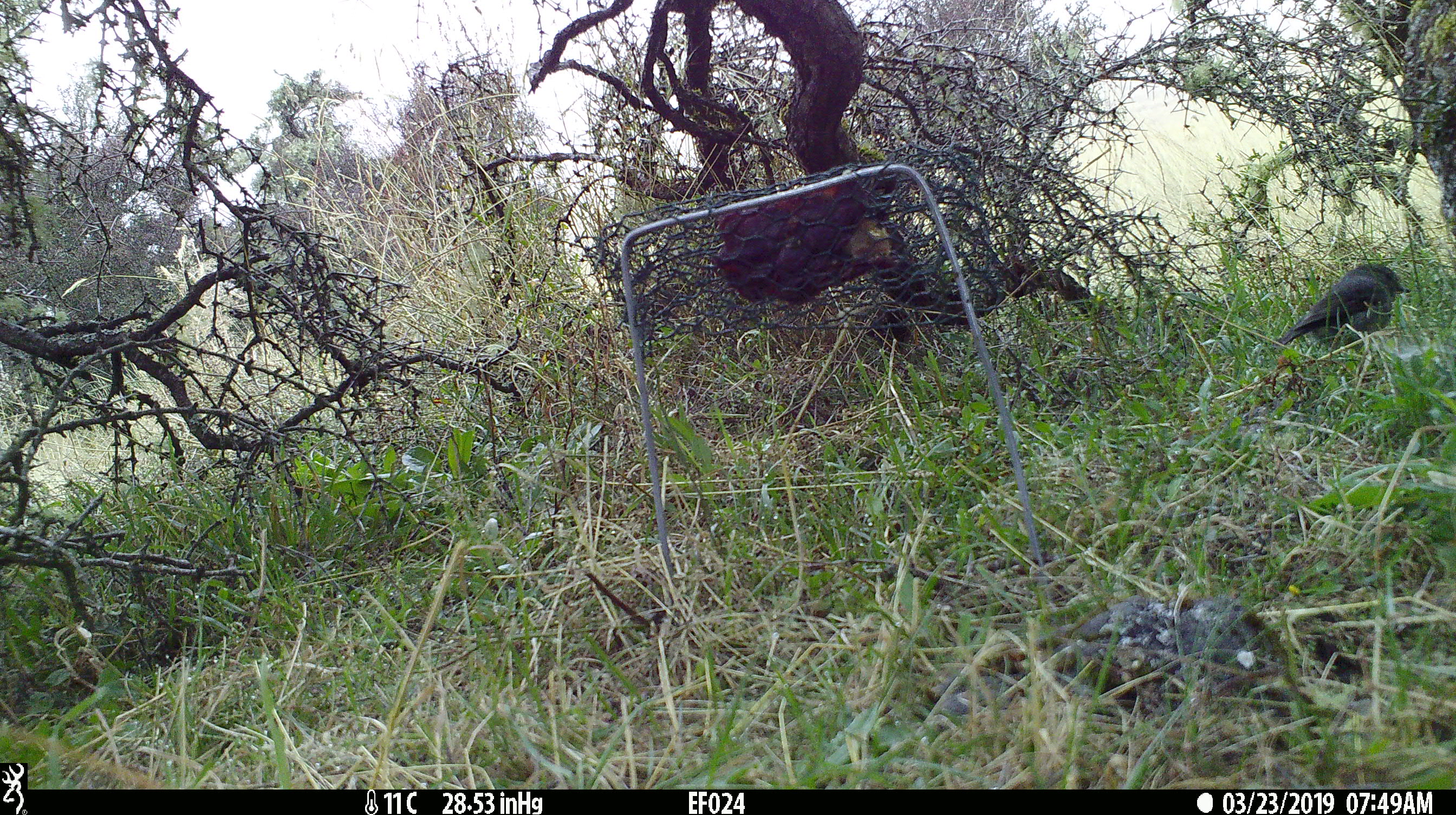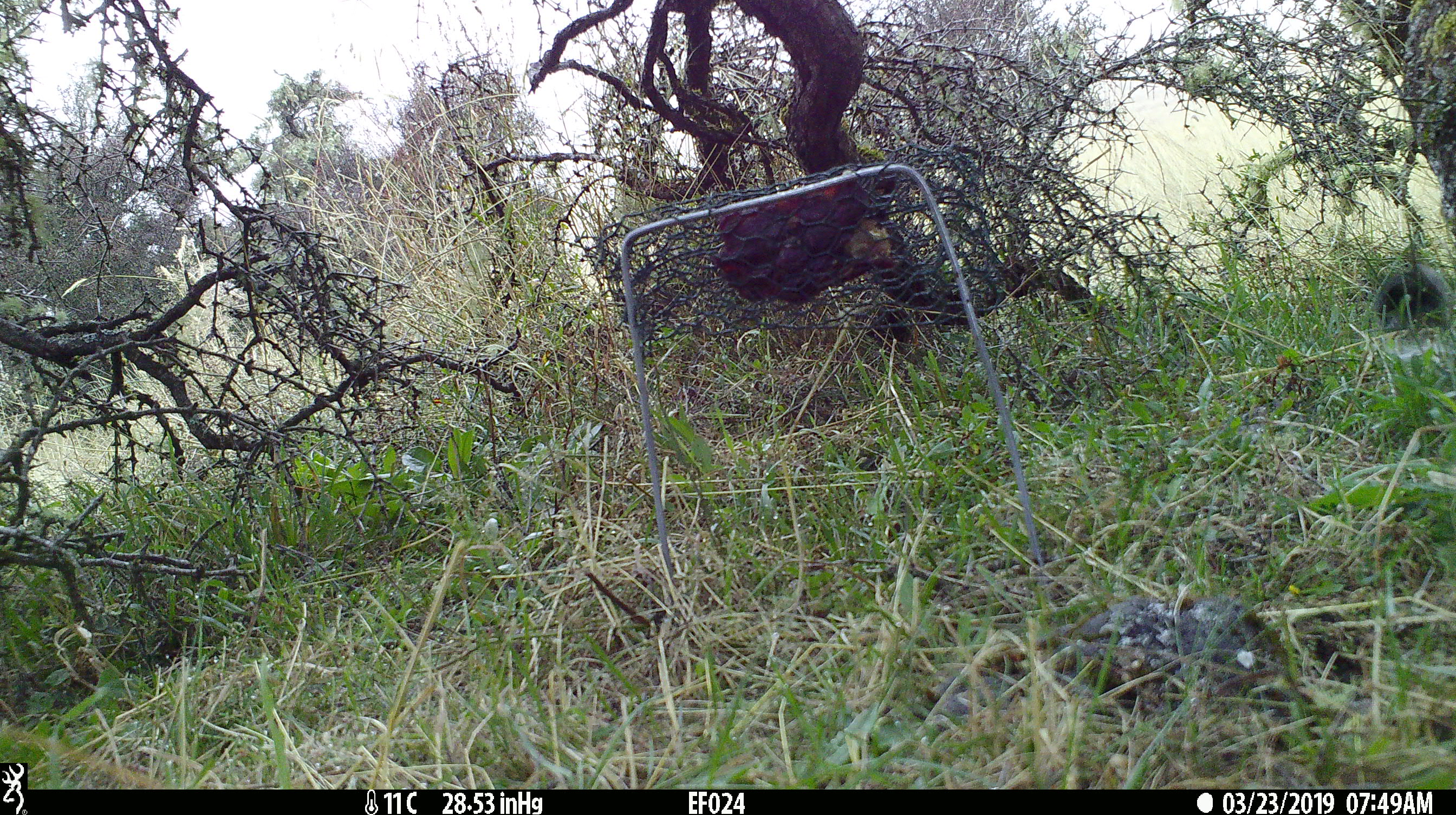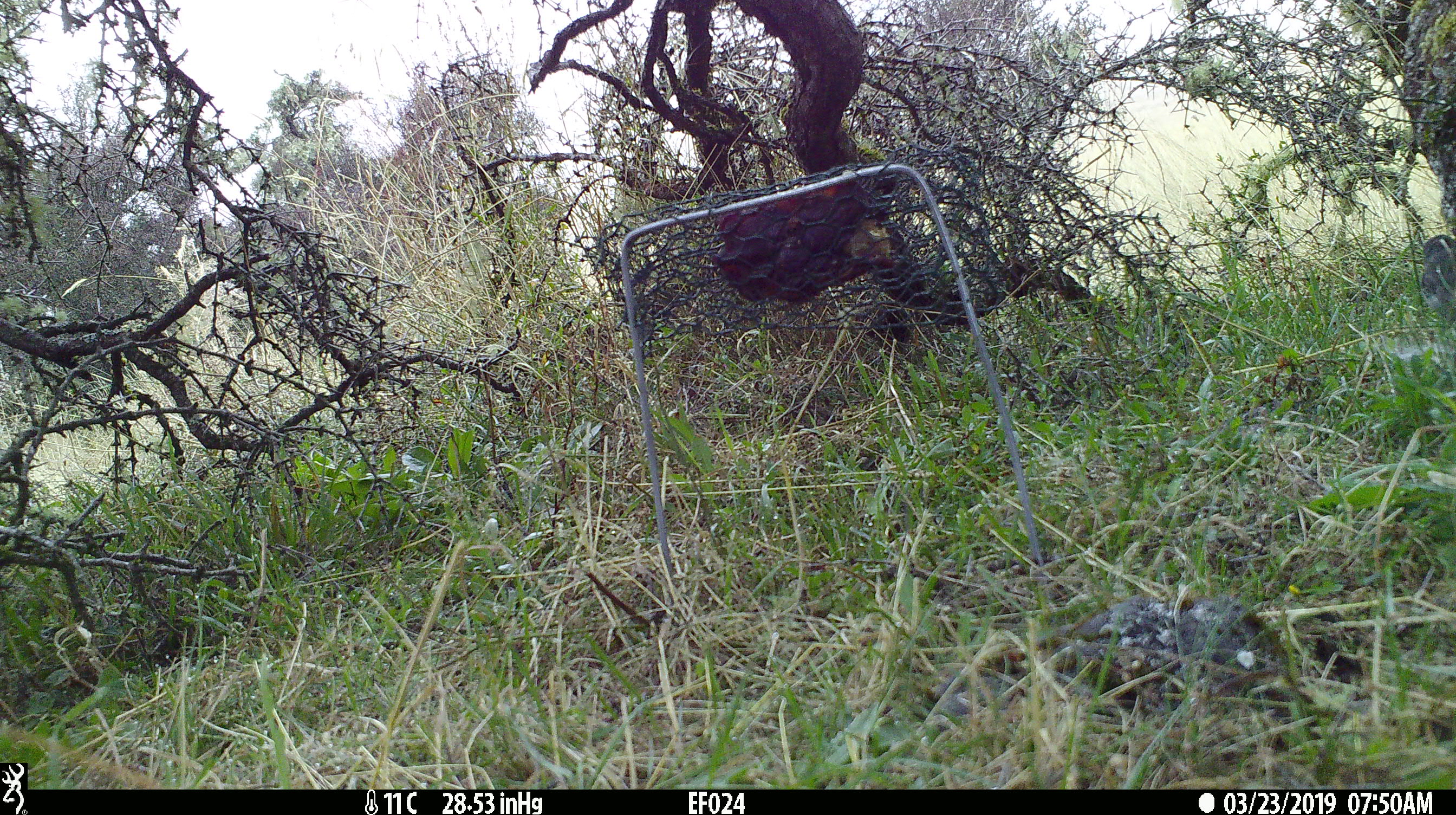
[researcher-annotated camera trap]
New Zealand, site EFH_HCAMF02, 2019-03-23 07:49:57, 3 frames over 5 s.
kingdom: Animalia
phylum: Chordata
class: Aves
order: Passeriformes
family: Petroicidae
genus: Petroica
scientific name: Petroica australis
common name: new zealand robin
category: robin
Robin (new zealand robin) (Petroica australis).